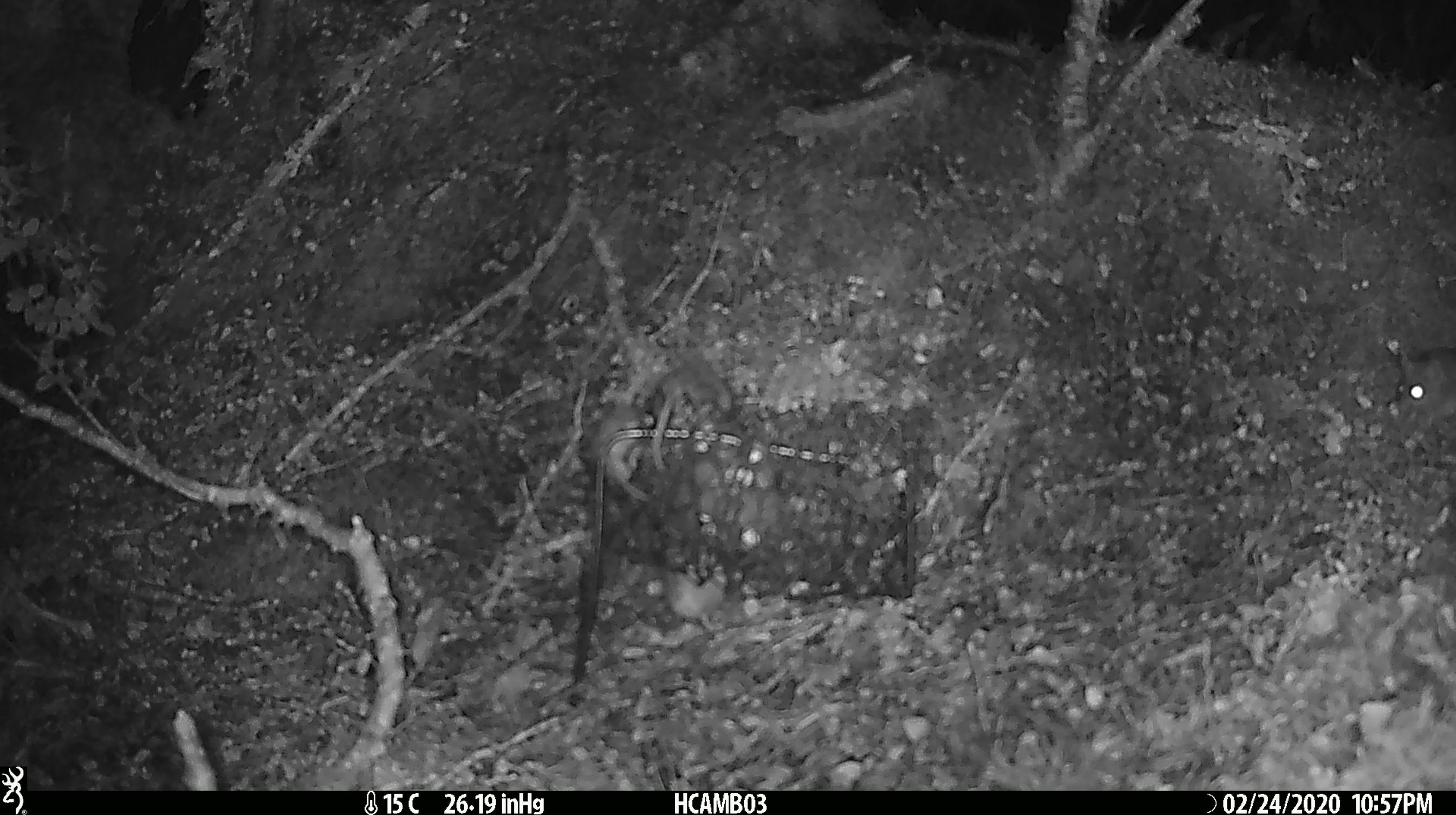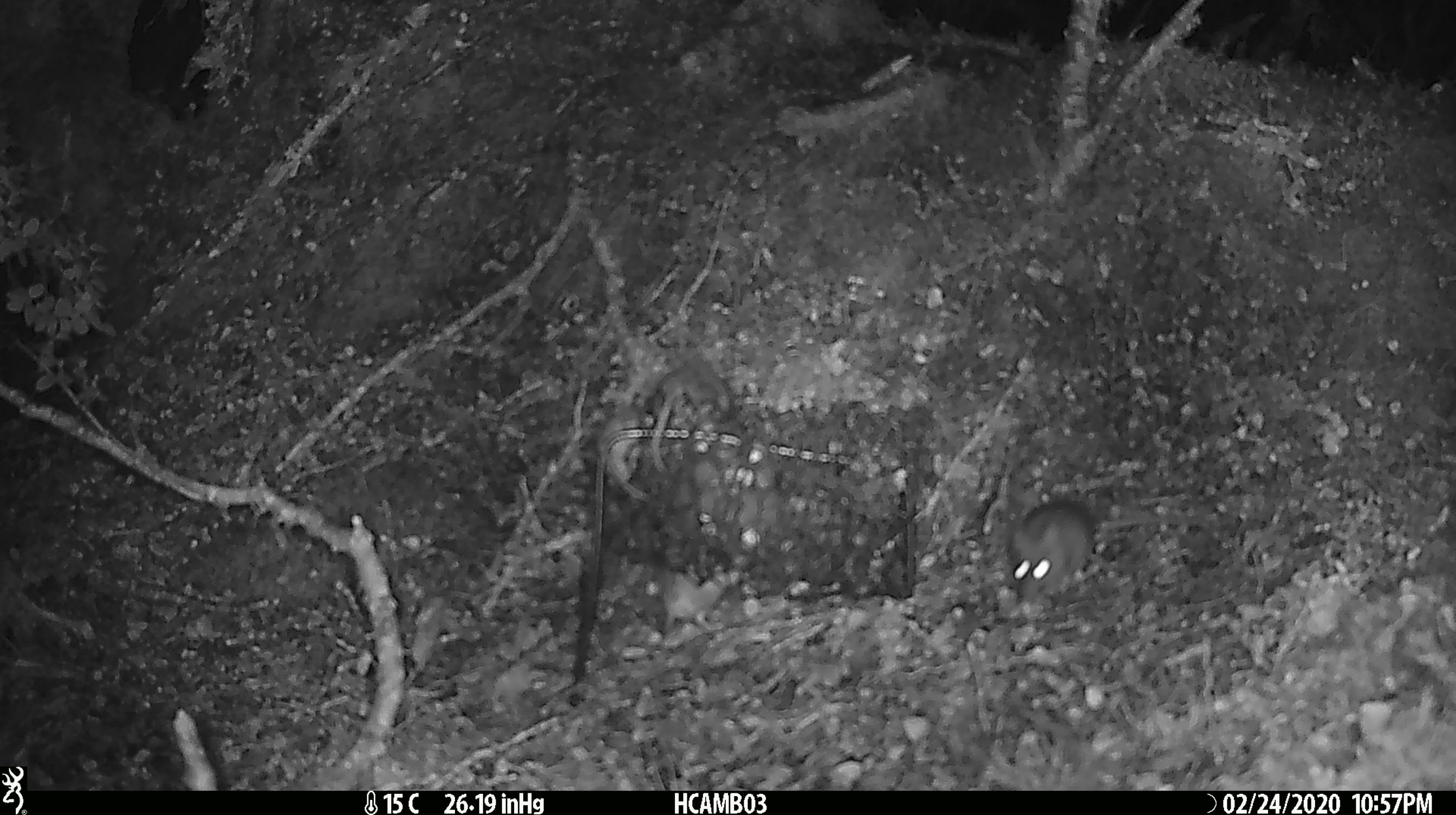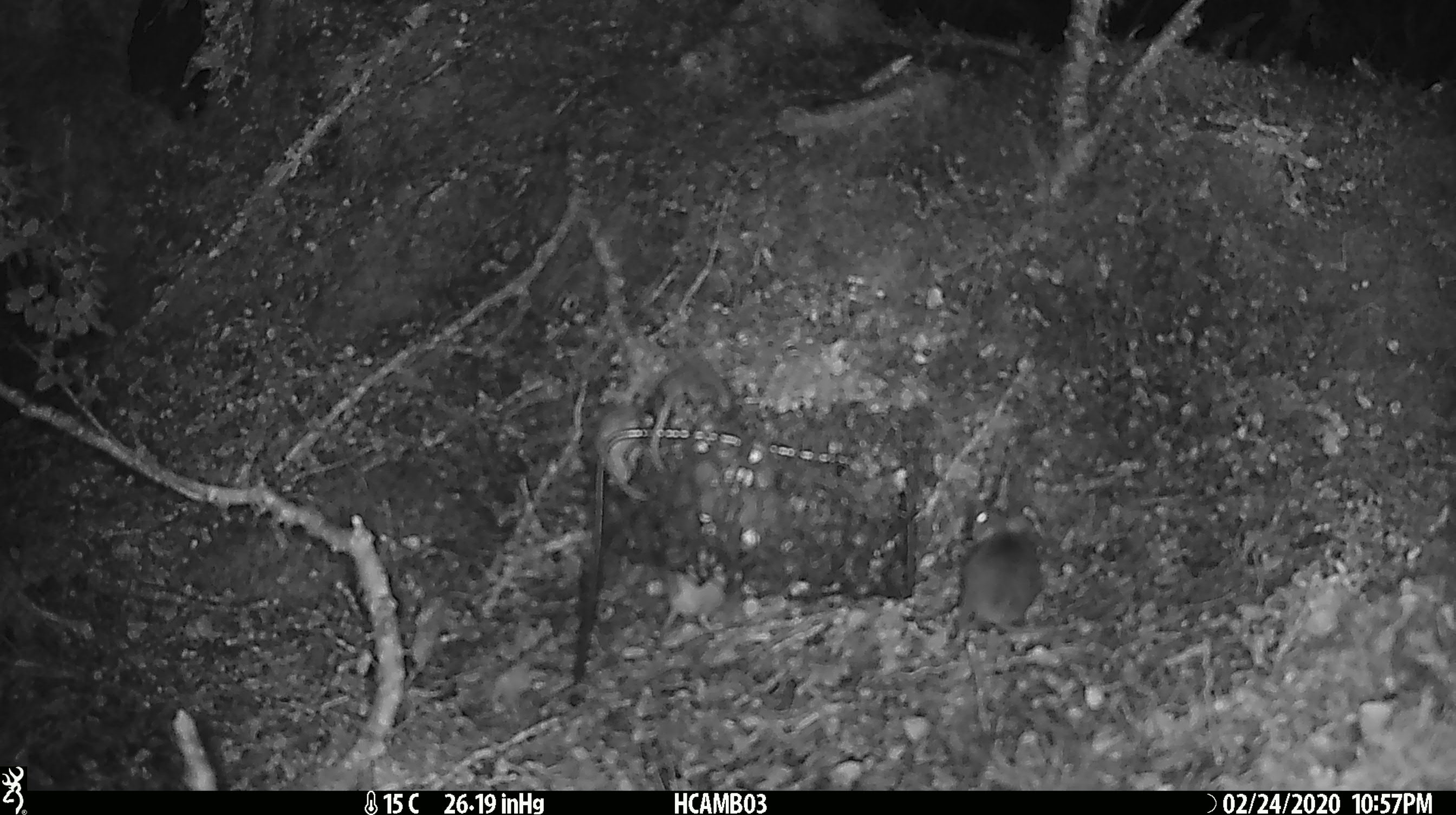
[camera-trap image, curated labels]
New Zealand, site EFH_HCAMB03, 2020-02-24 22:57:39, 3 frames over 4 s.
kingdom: Animalia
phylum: Chordata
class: Mammalia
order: Rodentia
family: Muridae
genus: Mus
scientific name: Mus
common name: mouse